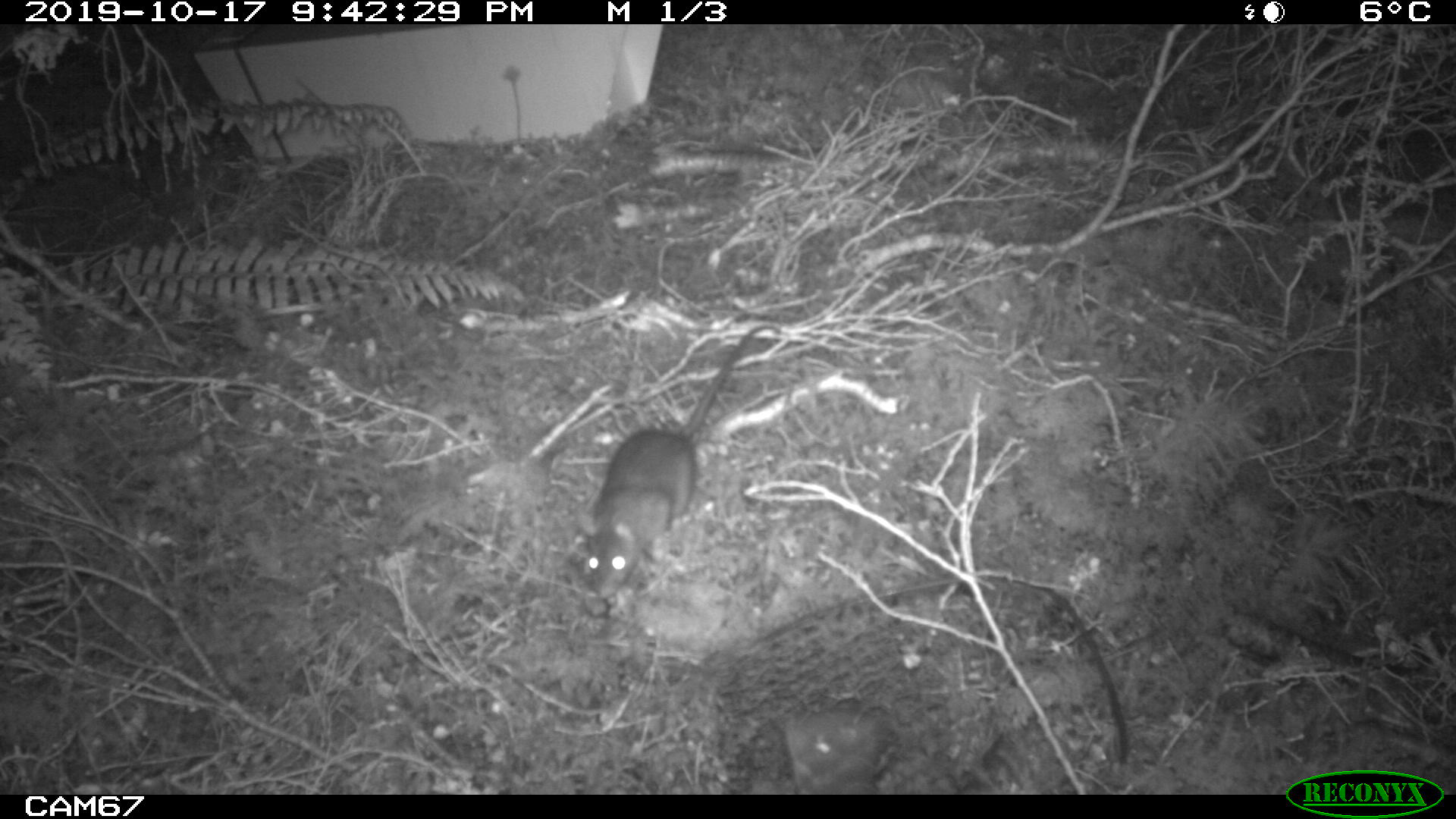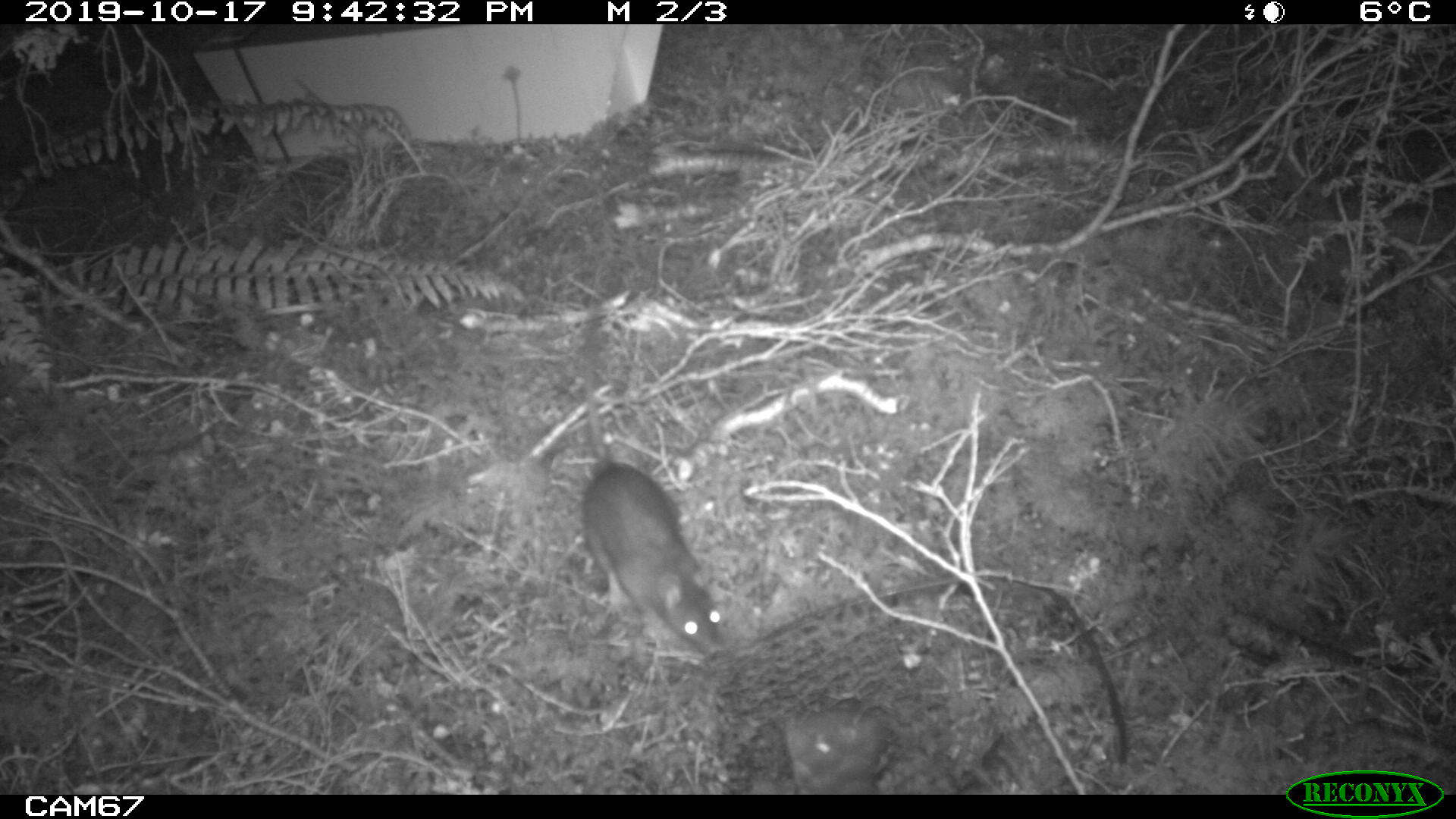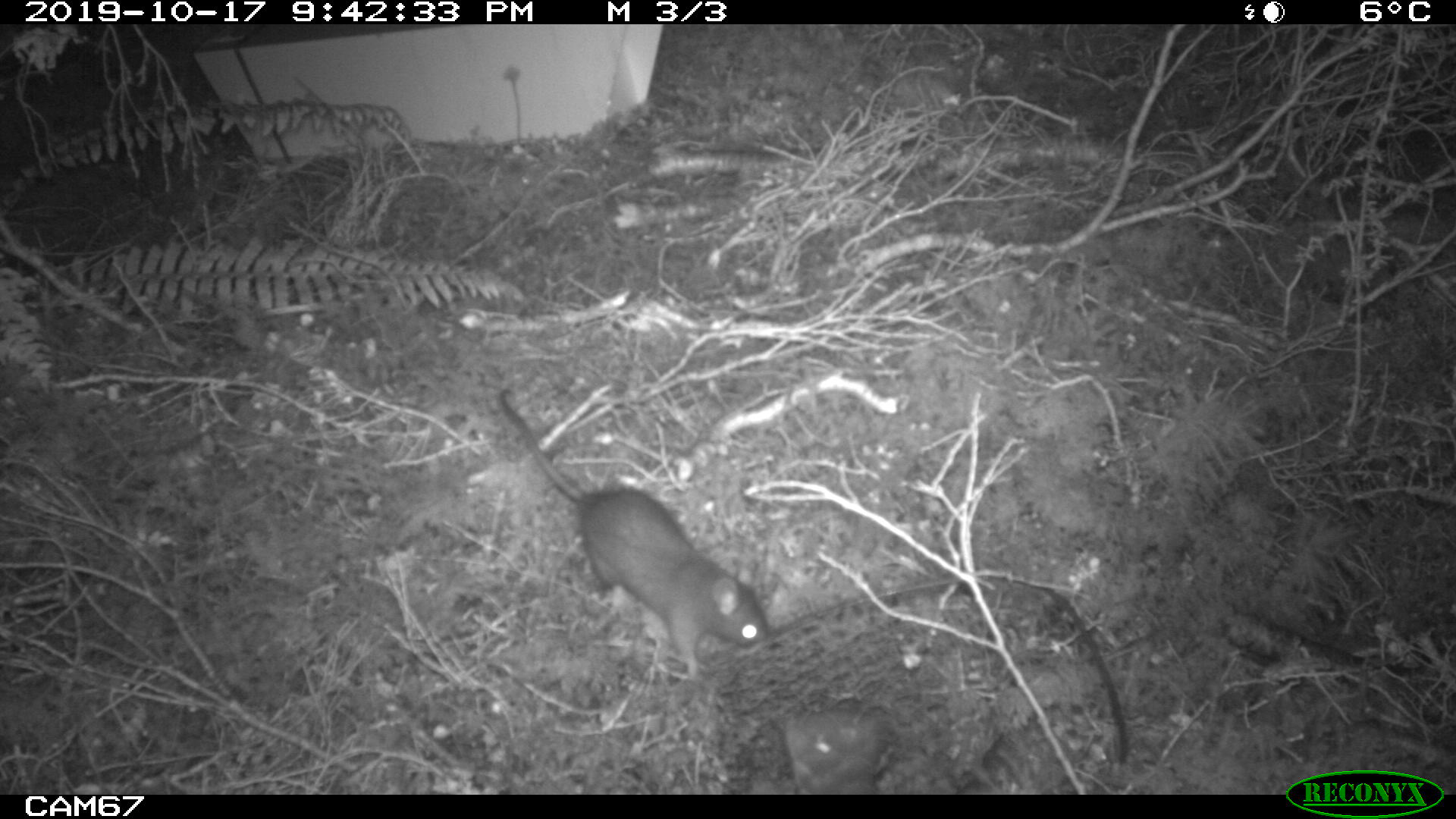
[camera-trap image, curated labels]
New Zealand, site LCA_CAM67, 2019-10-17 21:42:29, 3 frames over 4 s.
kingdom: Animalia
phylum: Chordata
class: Mammalia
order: Rodentia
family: Muridae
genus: Rattus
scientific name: Rattus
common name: rat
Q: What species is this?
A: Rat (Rattus).